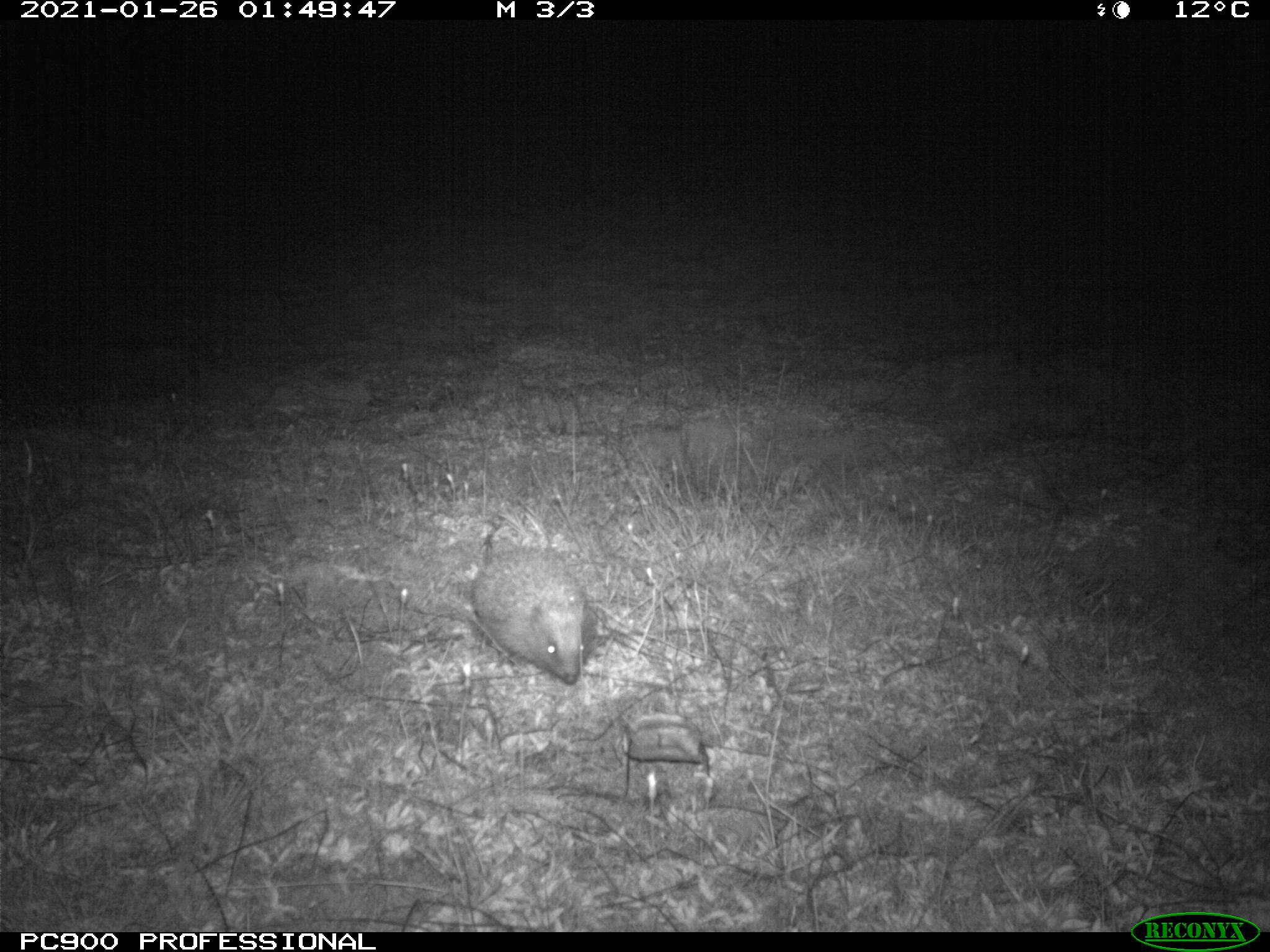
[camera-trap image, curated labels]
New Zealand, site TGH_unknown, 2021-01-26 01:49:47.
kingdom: Animalia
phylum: Chordata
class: Mammalia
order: Eulipotyphla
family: Erinaceidae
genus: Erinaceus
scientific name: Erinaceus europaeus europaeus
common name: european hedgehog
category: hedgehog